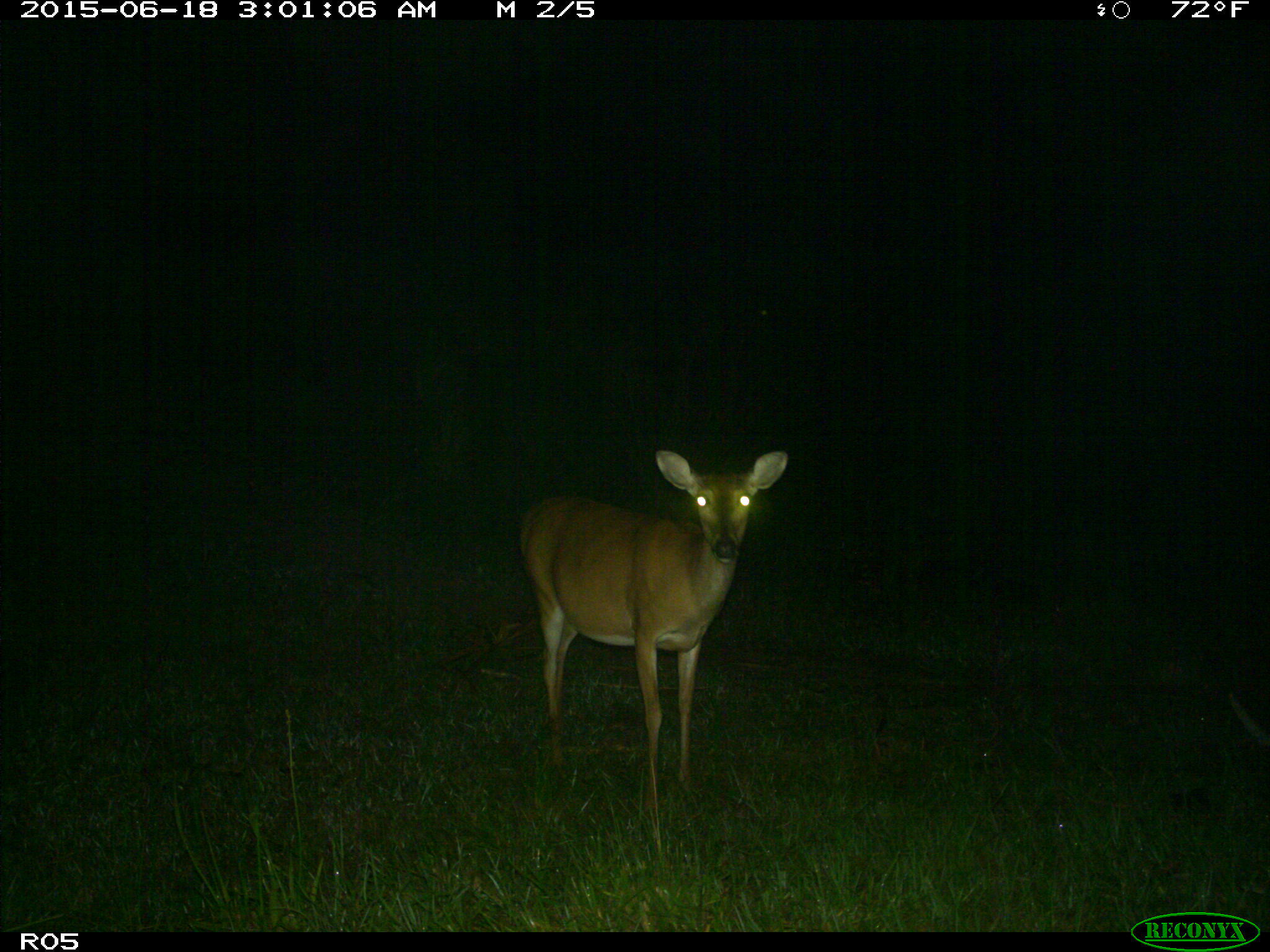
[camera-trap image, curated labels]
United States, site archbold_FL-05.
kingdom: Animalia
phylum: Chordata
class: Mammalia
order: Artiodactyla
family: Cervidae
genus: Odocoileus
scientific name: Odocoileus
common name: deer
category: unidentified deer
Unidentified deer (deer) (Odocoileus).